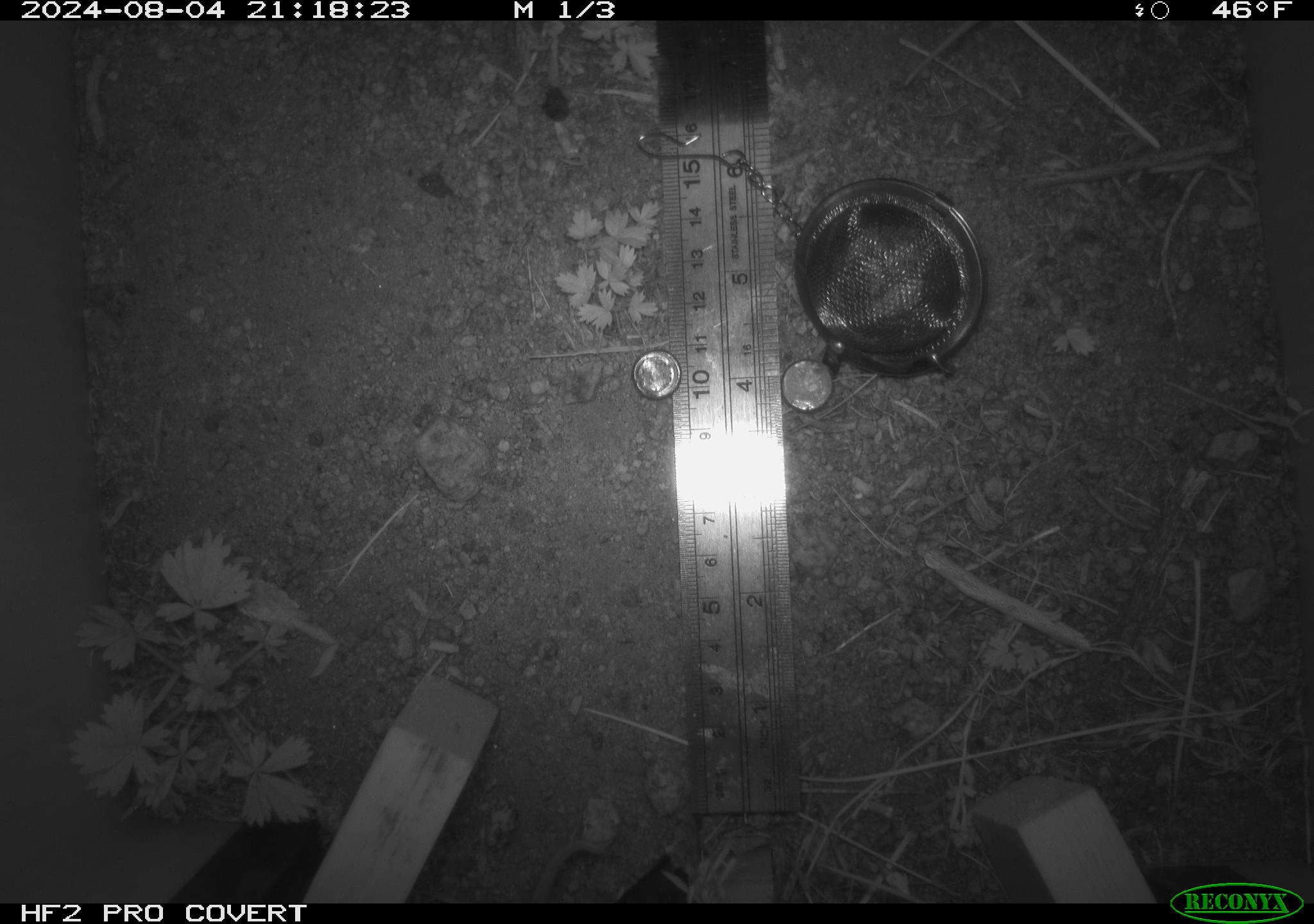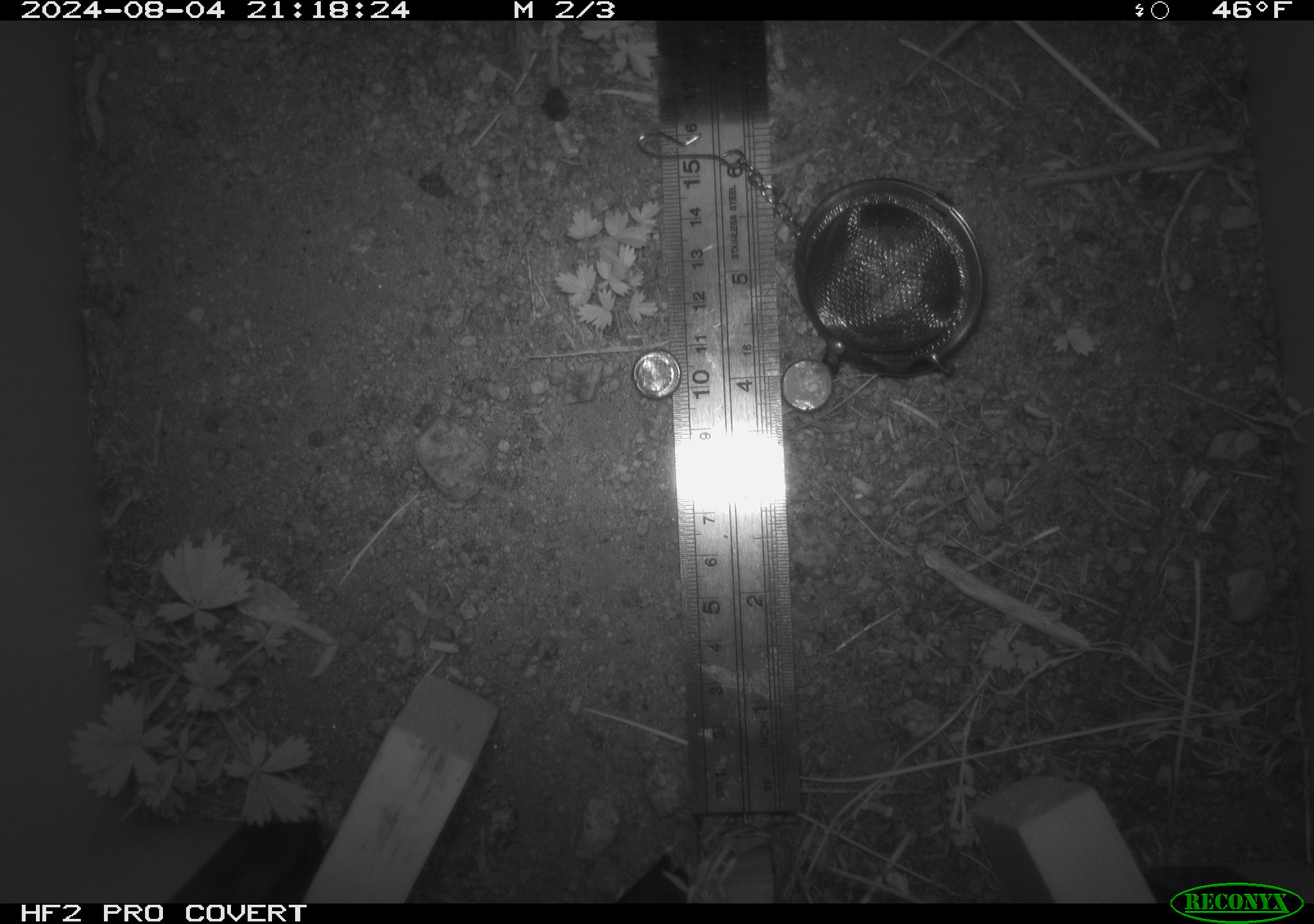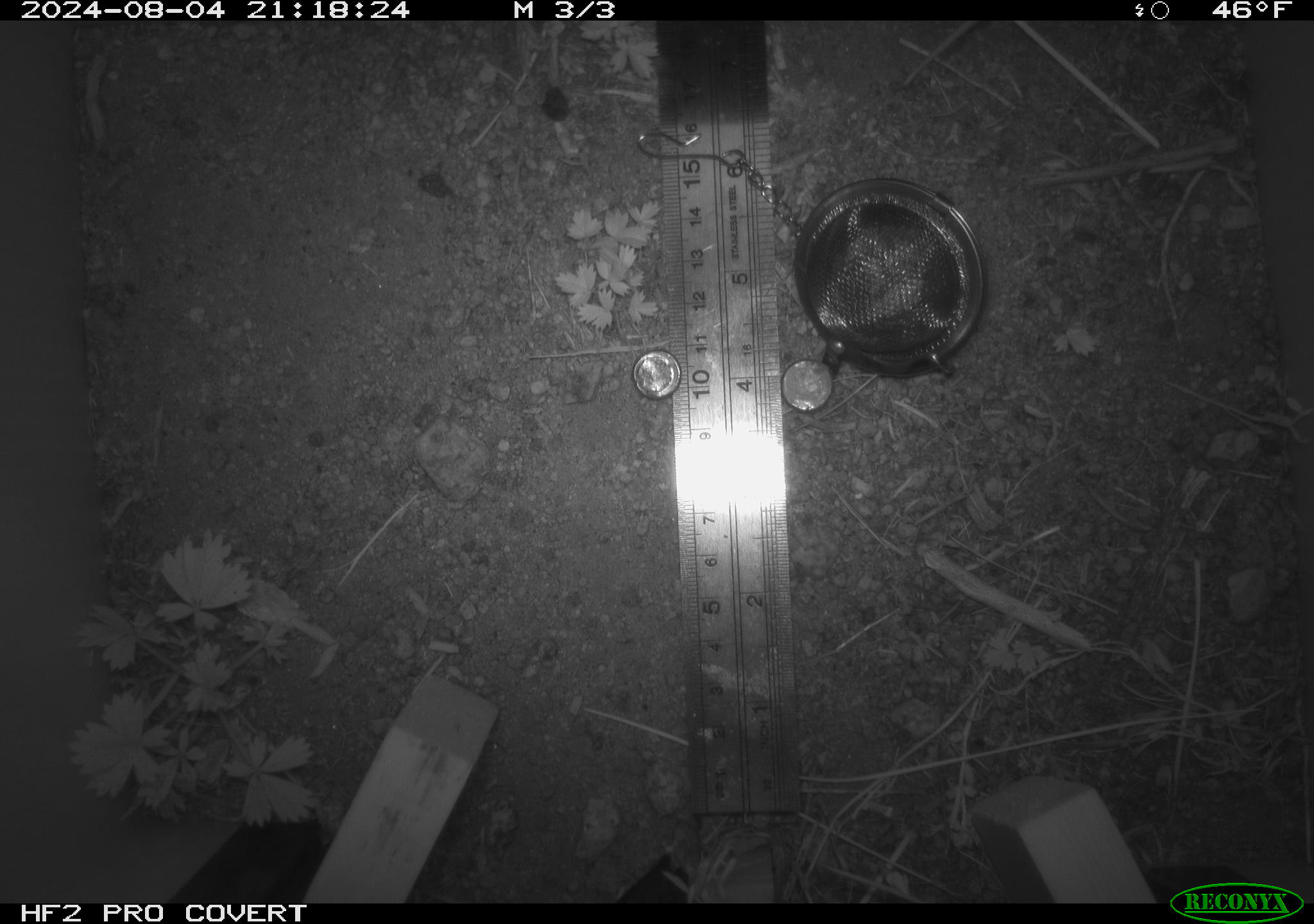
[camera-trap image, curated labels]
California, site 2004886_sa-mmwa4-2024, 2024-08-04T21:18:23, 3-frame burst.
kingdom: Animalia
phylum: Chordata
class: Mammalia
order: Rodentia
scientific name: Rodentia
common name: mouse species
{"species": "mouse species (Rodentia)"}